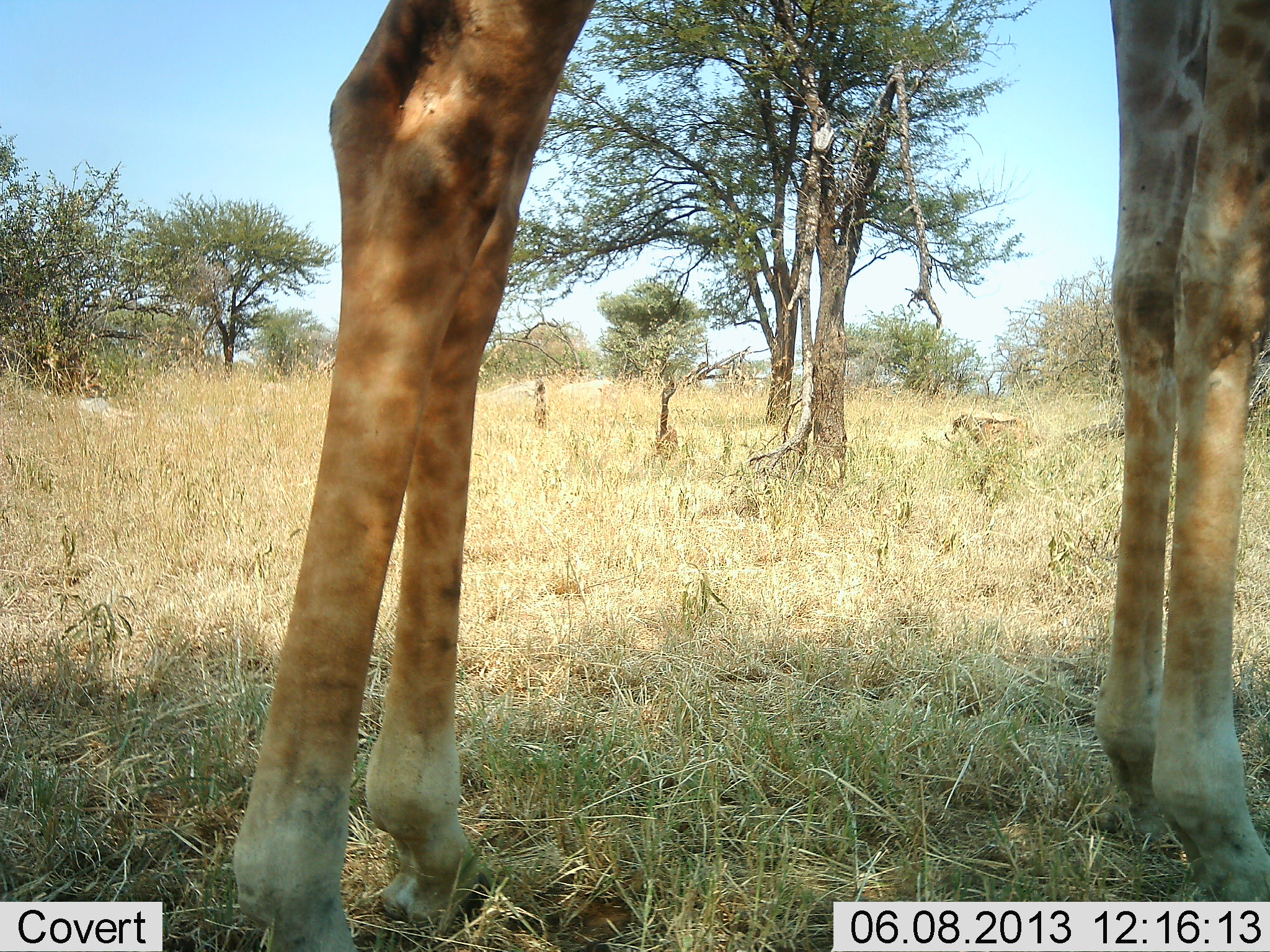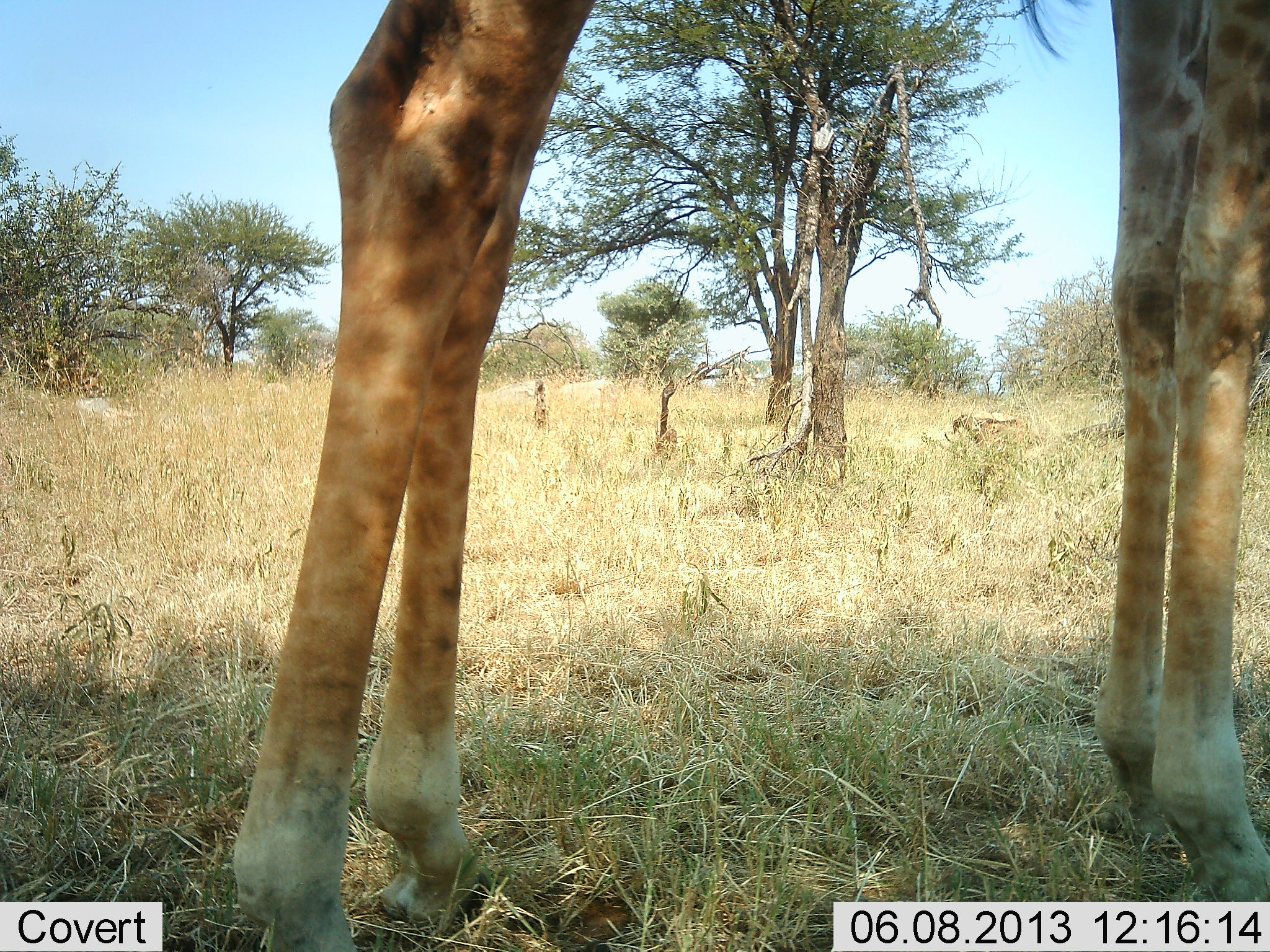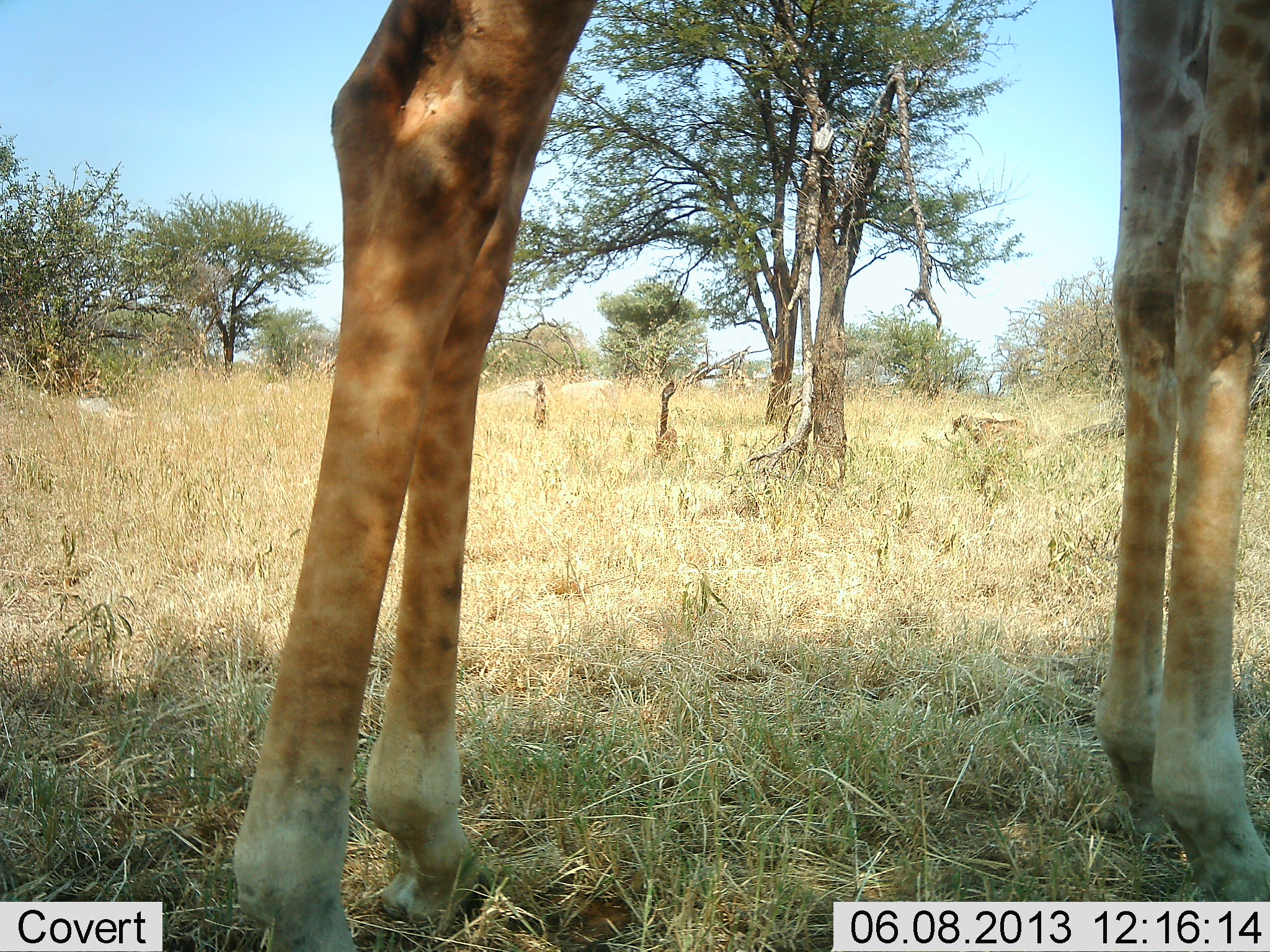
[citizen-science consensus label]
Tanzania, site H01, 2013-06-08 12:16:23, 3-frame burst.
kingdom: Animalia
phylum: Chordata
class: Mammalia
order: Artiodactyla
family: Giraffidae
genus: Giraffa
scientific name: Giraffa camelopardalis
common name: giraffe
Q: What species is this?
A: Giraffe (Giraffa camelopardalis).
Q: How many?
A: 1.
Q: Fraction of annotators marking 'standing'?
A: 100%.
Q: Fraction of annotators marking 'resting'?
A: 10%.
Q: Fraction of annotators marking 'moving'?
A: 0%.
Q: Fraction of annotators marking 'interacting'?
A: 0%.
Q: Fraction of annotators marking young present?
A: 0%.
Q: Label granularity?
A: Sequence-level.